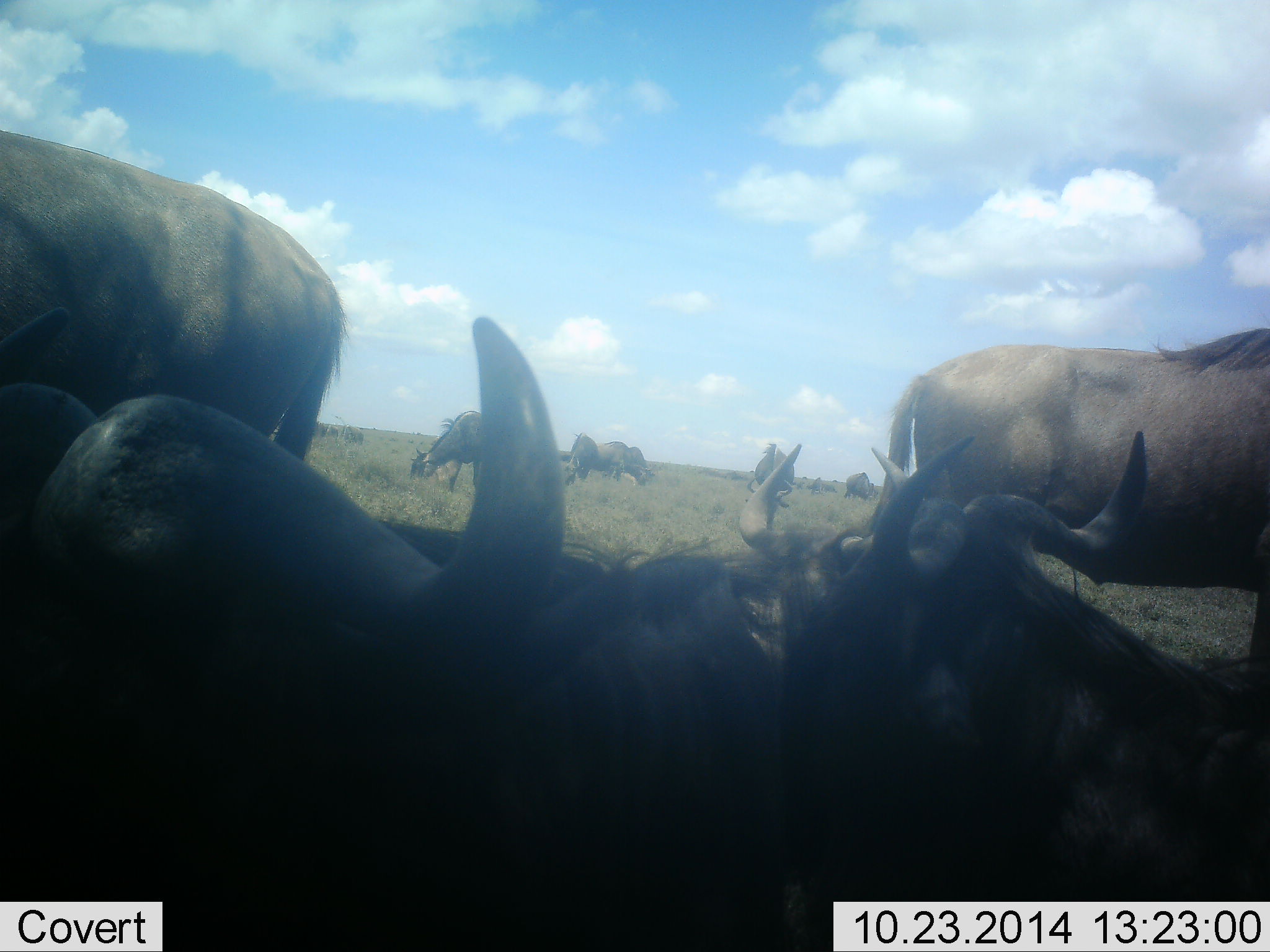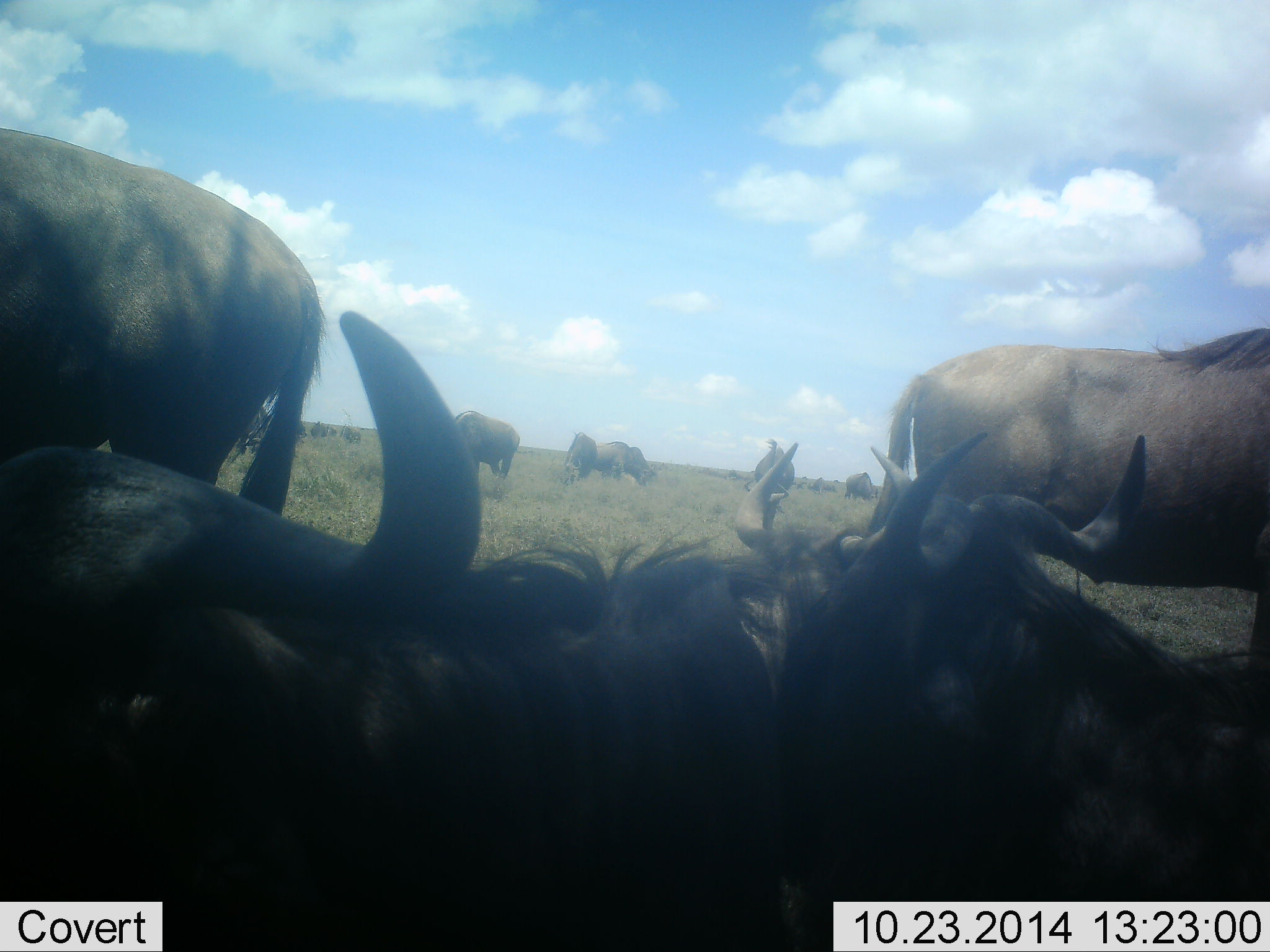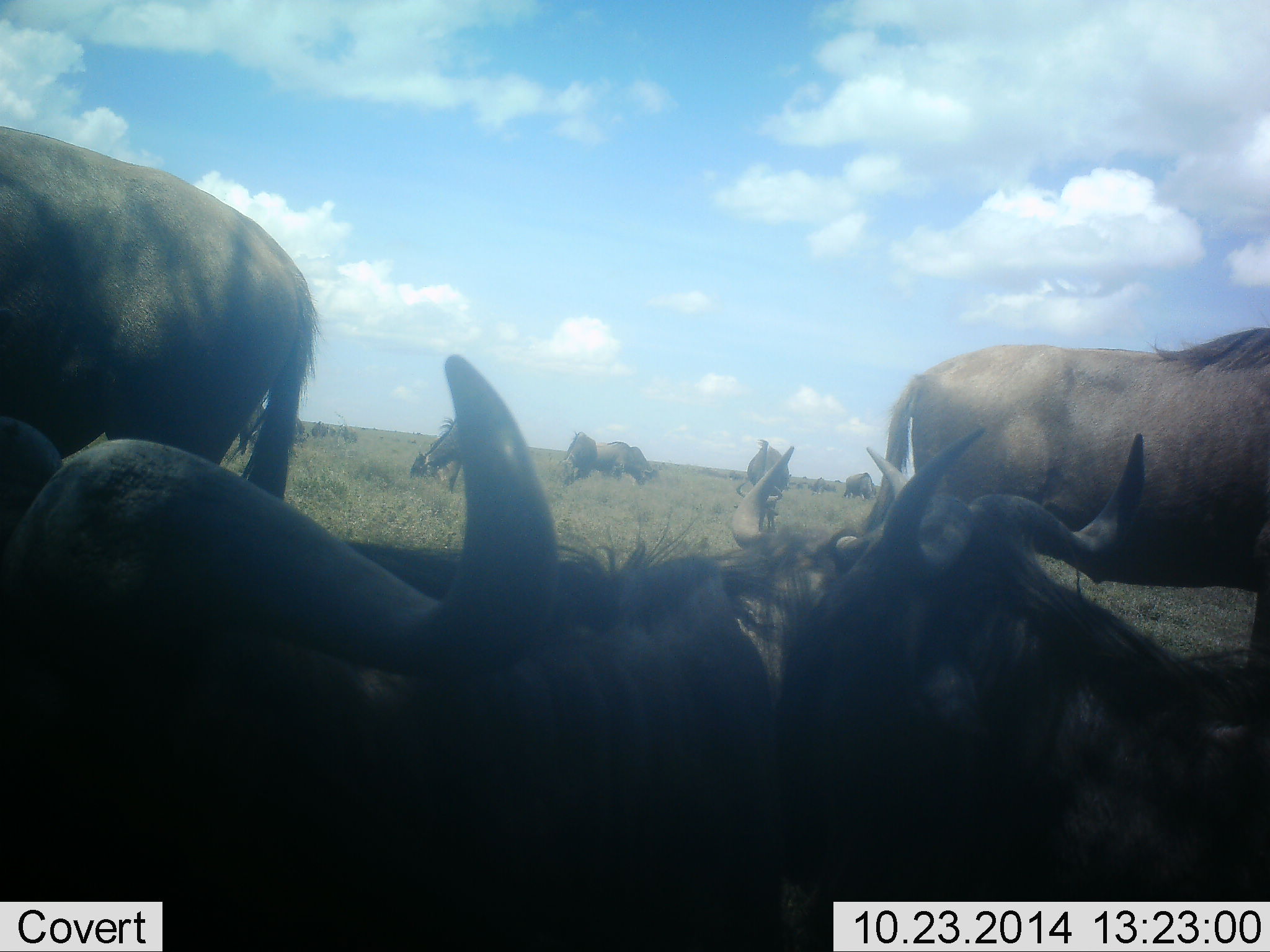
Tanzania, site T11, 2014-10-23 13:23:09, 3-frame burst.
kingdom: Animalia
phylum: Chordata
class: Mammalia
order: Artiodactyla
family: Bovidae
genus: Connochaetes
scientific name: Connochaetes taurinus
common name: blue wildebeest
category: wildebeest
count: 11-50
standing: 90%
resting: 70%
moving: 20%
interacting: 10%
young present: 0%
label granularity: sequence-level